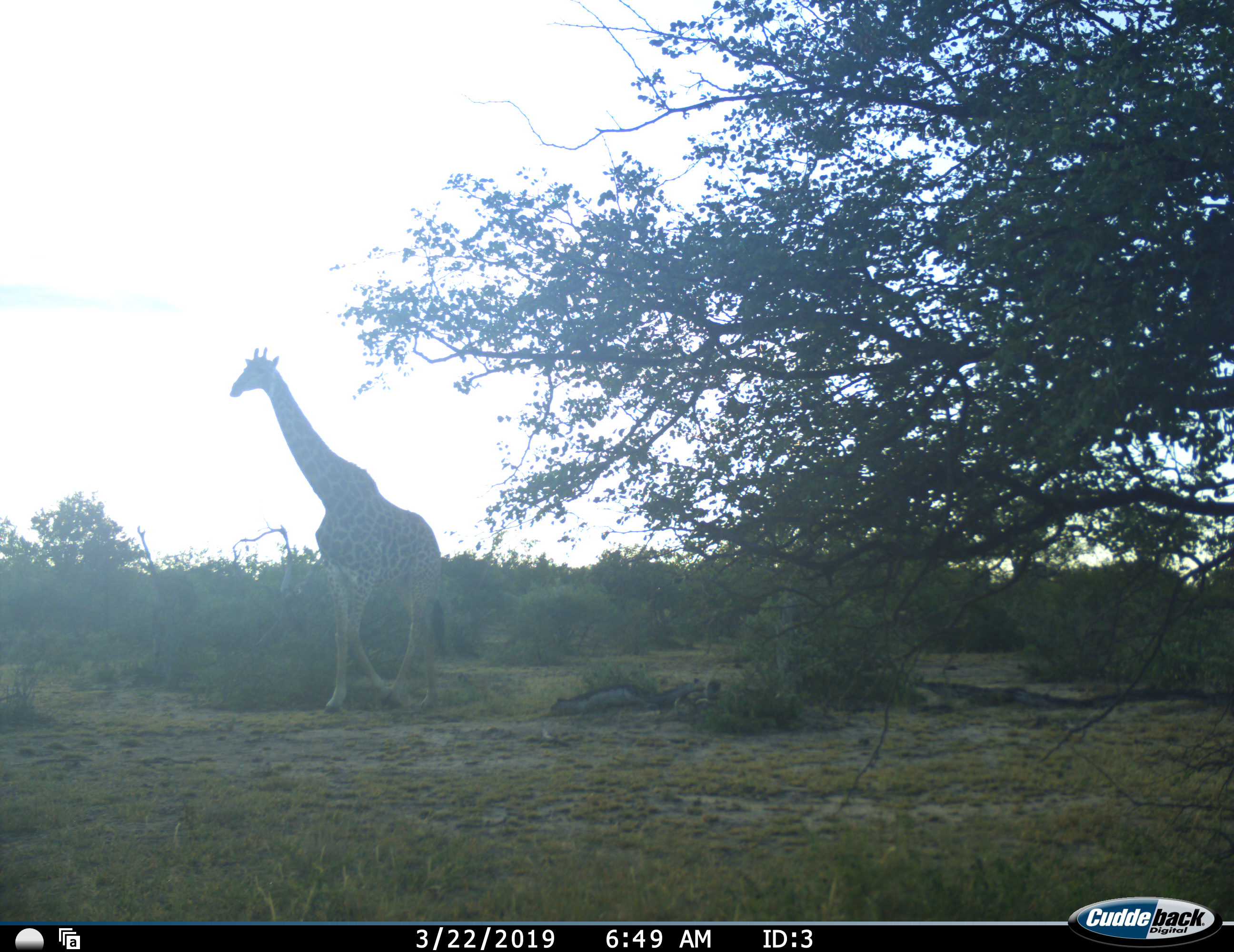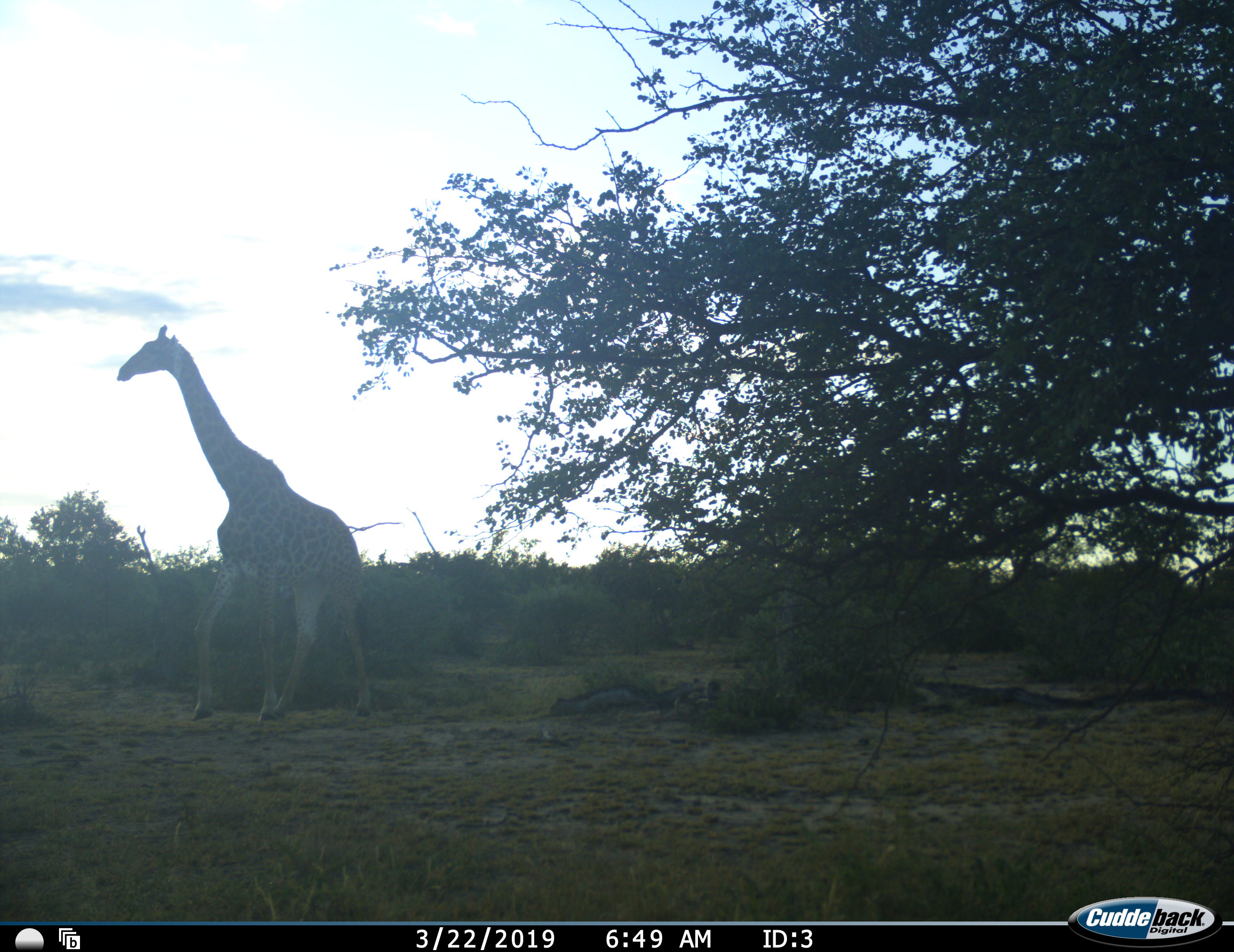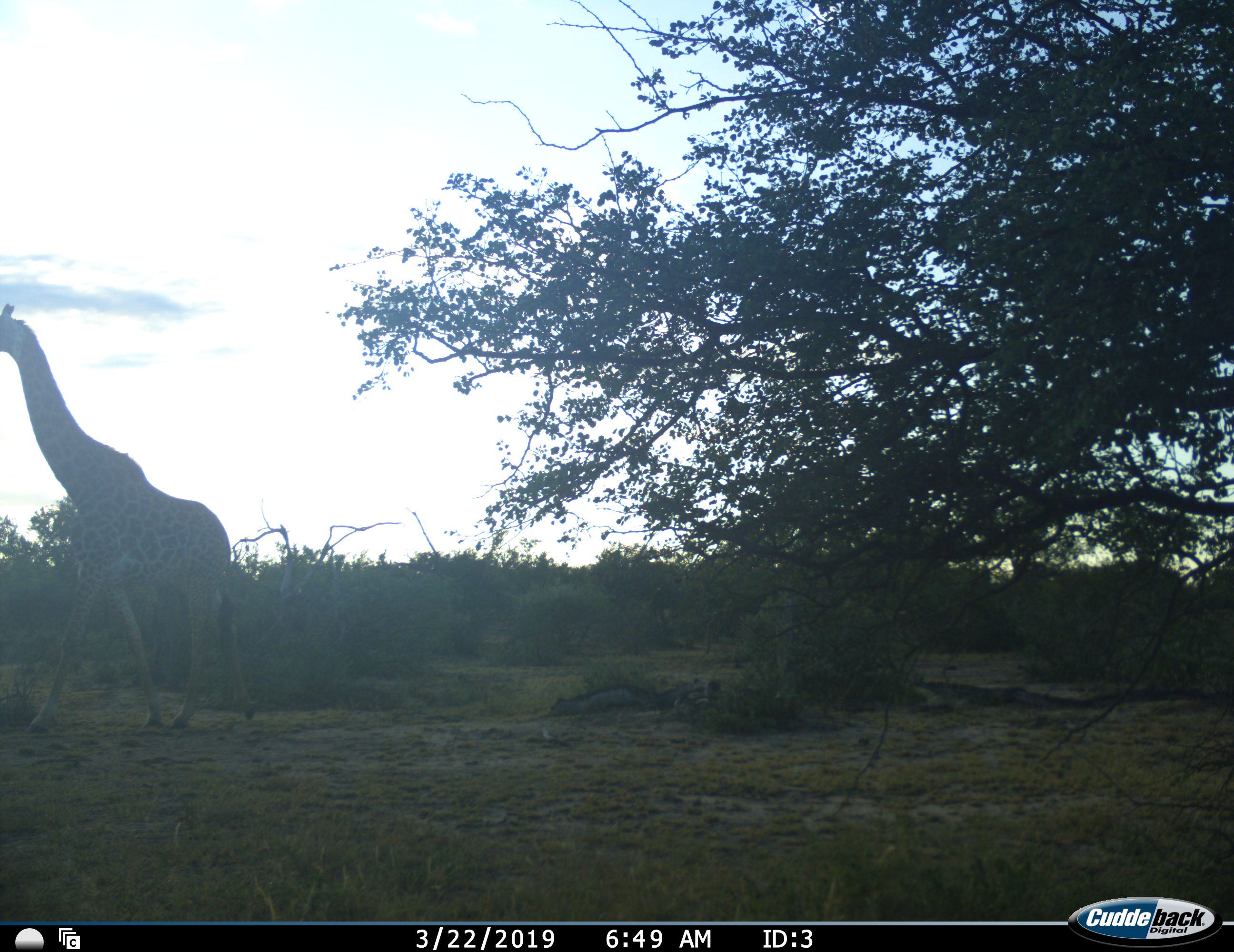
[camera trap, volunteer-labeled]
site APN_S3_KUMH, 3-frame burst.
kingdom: Animalia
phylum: Chordata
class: Mammalia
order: Artiodactyla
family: Giraffidae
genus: Giraffa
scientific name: Giraffa camelopardalis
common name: giraffe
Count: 1.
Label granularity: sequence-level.